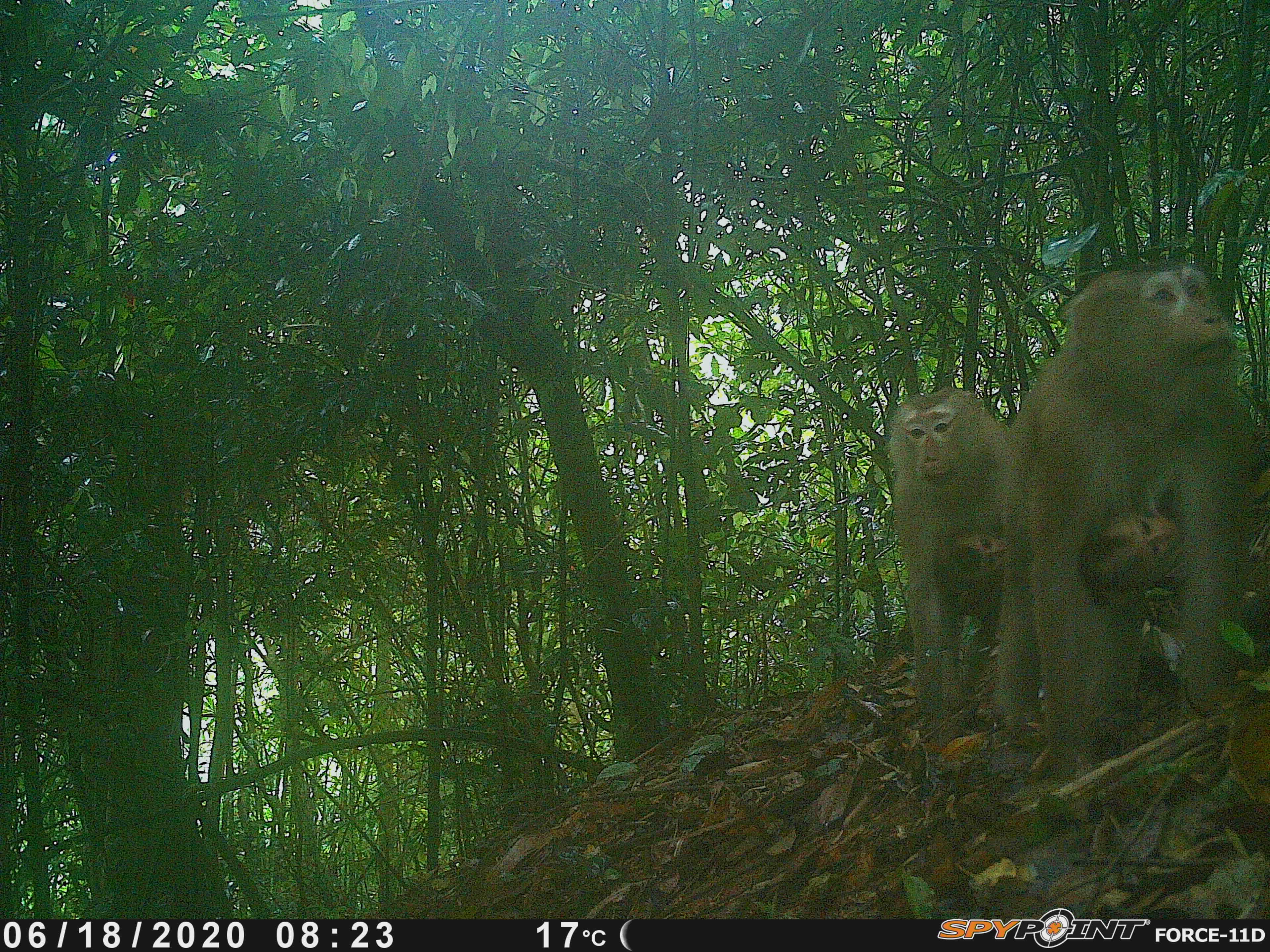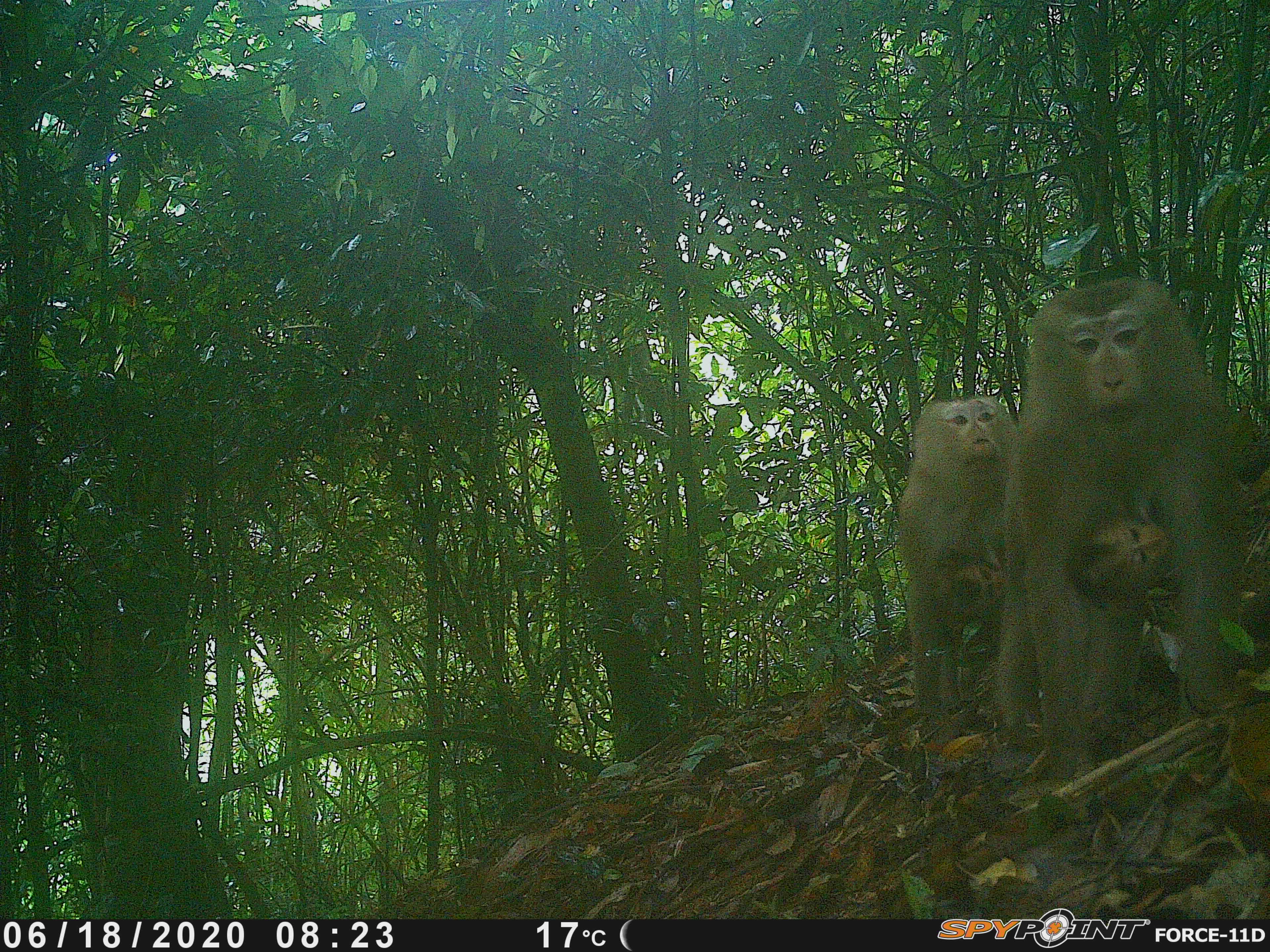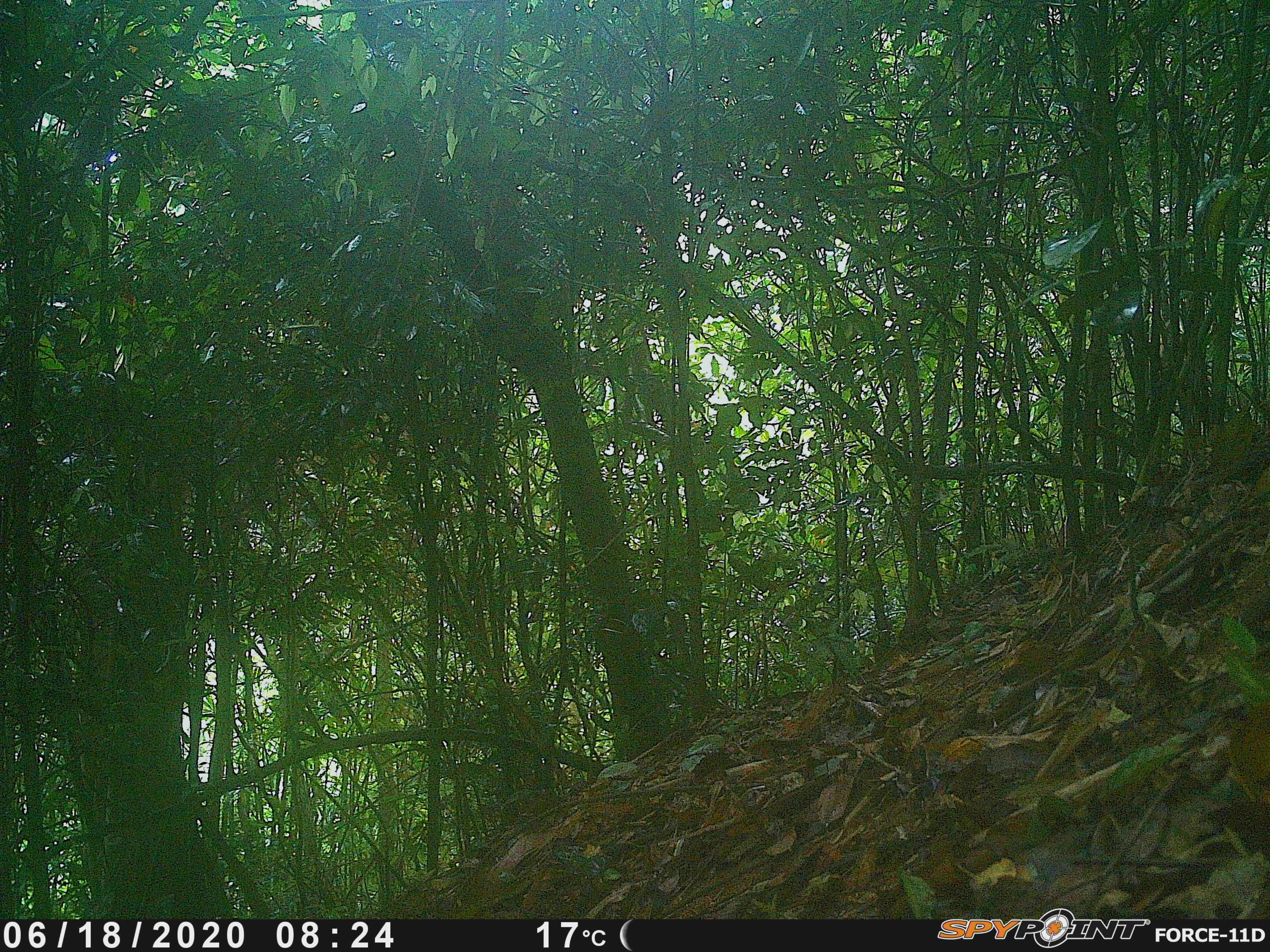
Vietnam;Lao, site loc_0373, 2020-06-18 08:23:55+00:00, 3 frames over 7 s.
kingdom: Animalia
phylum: Chordata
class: Mammalia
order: Primates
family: Cercopithecidae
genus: Macaca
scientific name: Macaca nemestrina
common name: pig-tailed macaque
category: pig tailed macaque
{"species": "pig tailed macaque (pig-tailed macaque) (Macaca nemestrina)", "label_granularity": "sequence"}